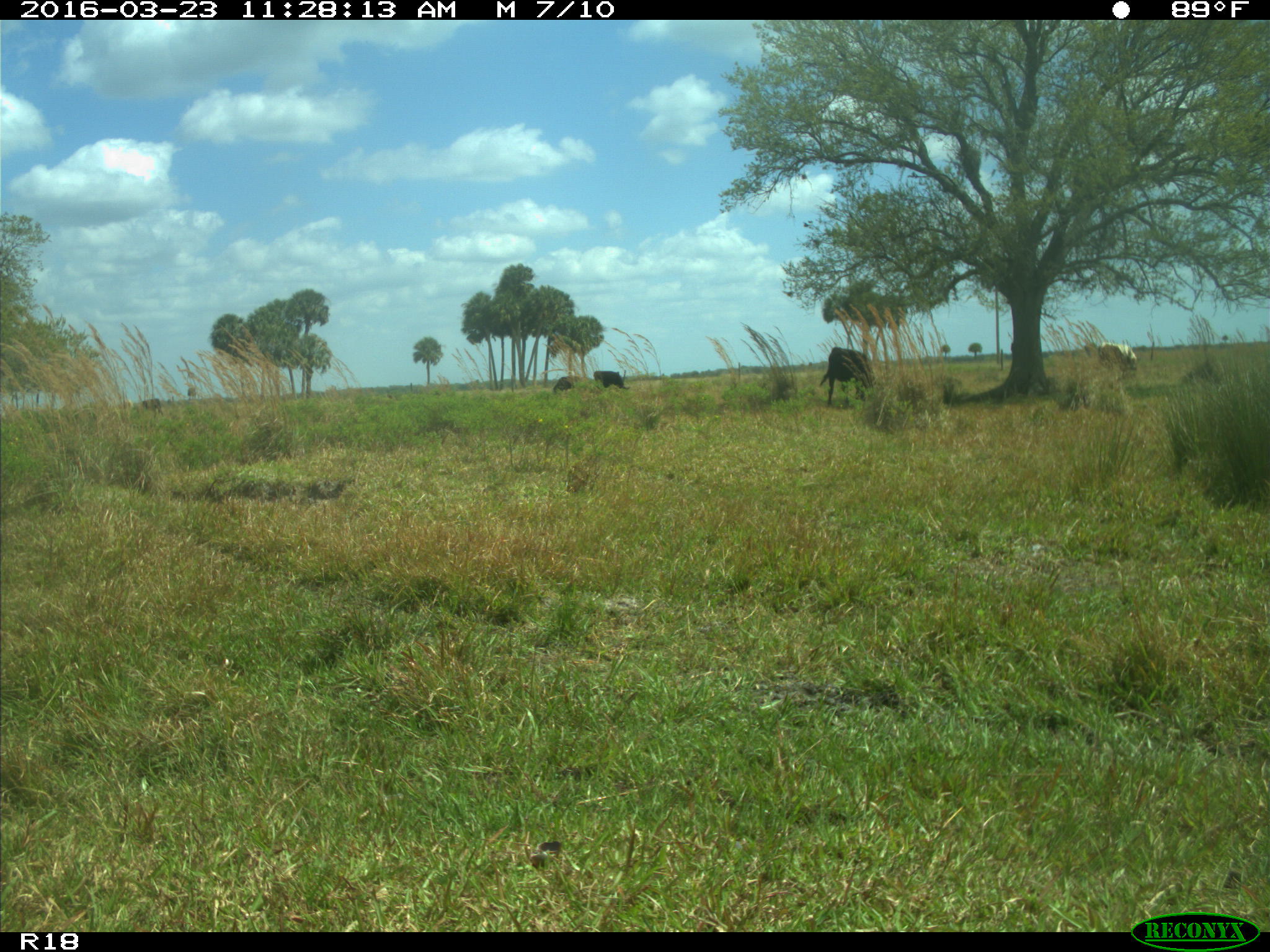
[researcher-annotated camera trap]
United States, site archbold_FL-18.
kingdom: Animalia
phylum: Chordata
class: Mammalia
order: Artiodactyla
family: Bovidae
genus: Bos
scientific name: Bos taurus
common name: domestic cow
Bos taurus (domestic cow).